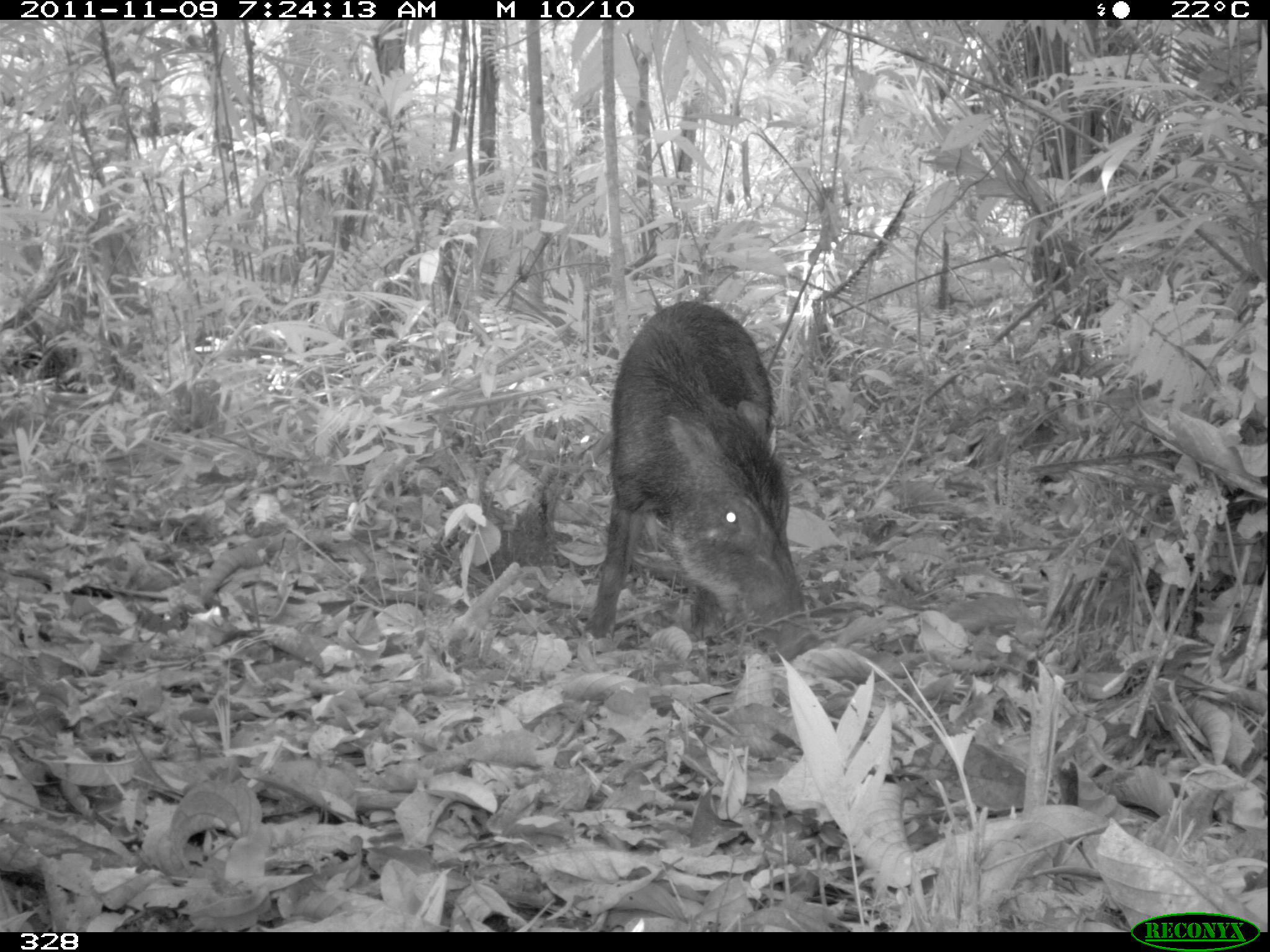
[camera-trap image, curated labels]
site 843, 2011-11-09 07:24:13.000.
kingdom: Animalia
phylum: Chordata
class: Mammalia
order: Artiodactyla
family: Tayassuidae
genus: Tayassu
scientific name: Tayassu pecari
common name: white-lipped peccary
Tayassu pecari (white-lipped peccary).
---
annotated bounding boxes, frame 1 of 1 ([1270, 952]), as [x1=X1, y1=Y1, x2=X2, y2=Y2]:
tayassu pecari: [x1=584, y1=295, x2=814, y2=668]